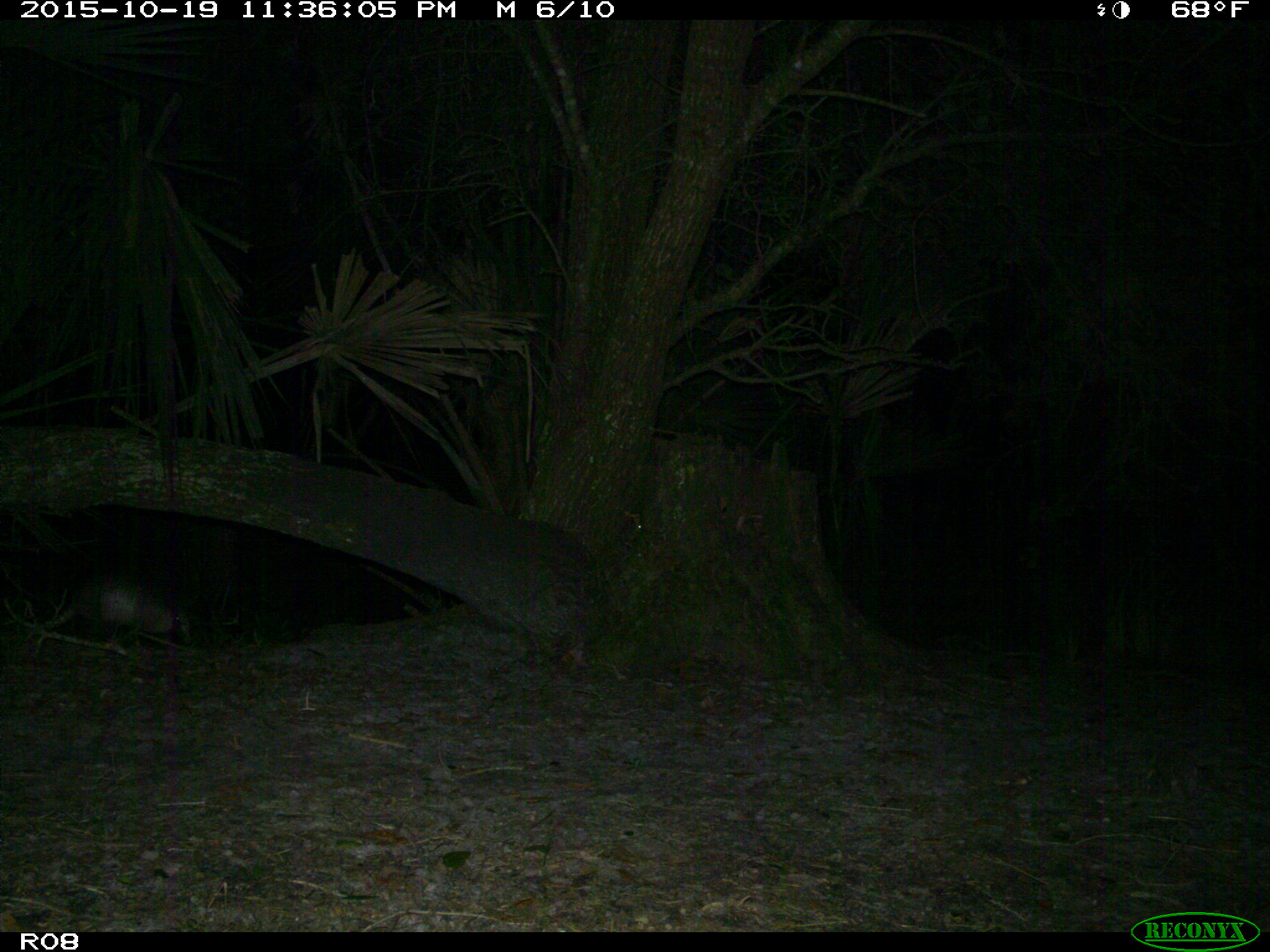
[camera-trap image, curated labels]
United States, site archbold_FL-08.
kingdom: Animalia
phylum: Chordata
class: Mammalia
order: Cingulata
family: Dasypodidae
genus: Dasypus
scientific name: Dasypus novemcinctus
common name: nine-banded armadillo